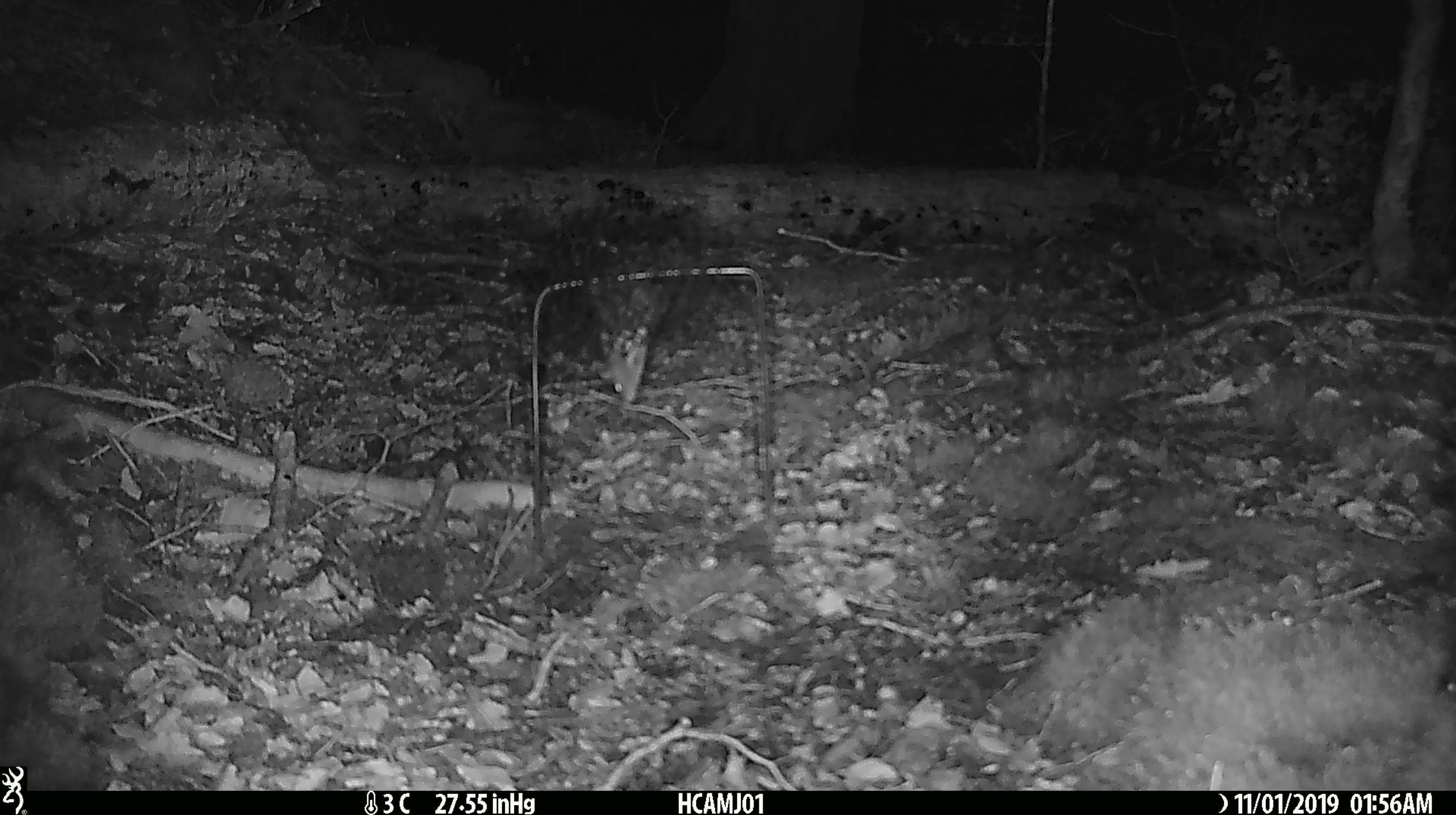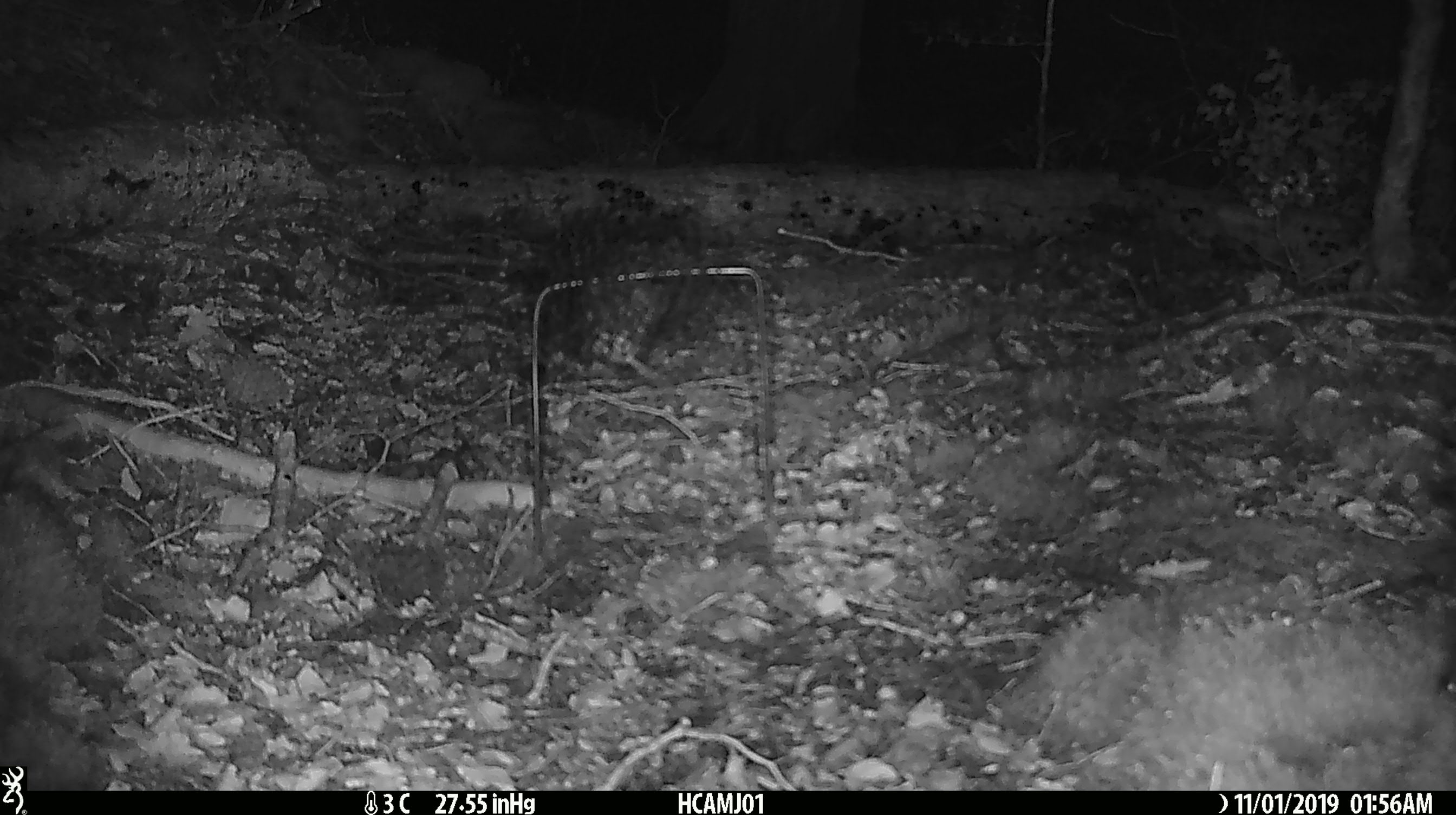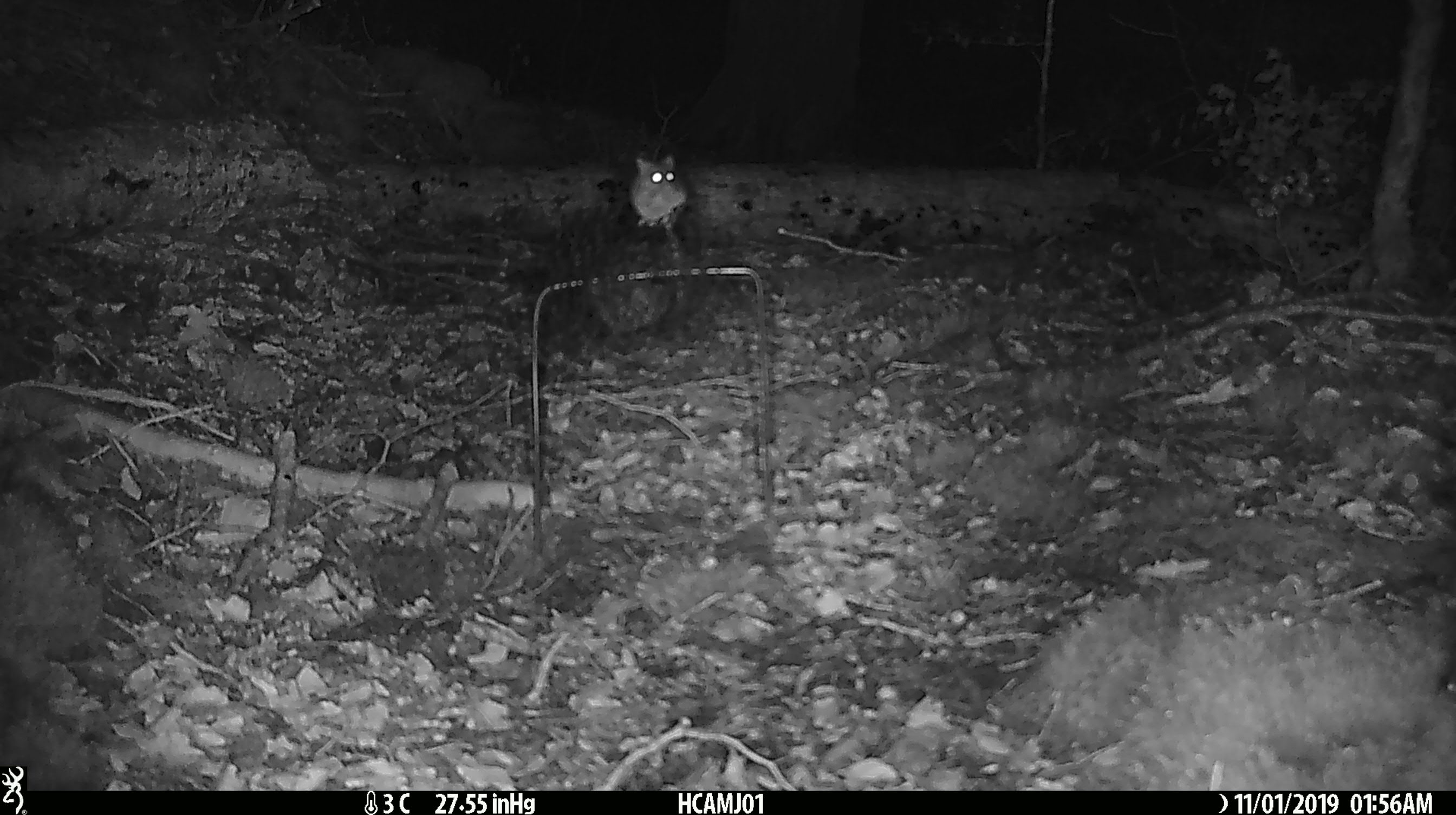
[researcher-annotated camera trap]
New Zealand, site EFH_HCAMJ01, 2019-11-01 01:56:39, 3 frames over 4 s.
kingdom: Animalia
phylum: Chordata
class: Mammalia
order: Rodentia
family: Muridae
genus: Mus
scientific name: Mus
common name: mouse